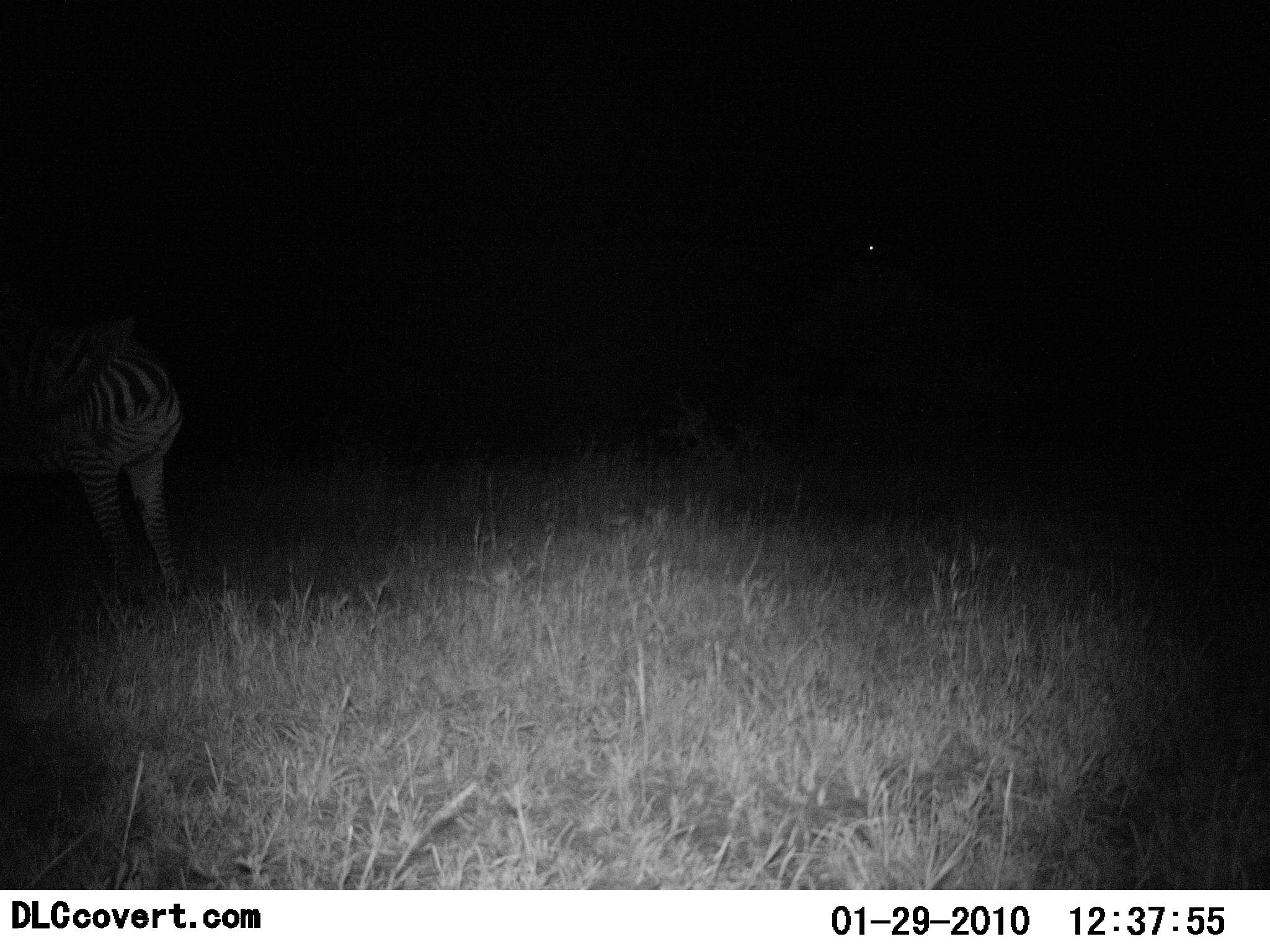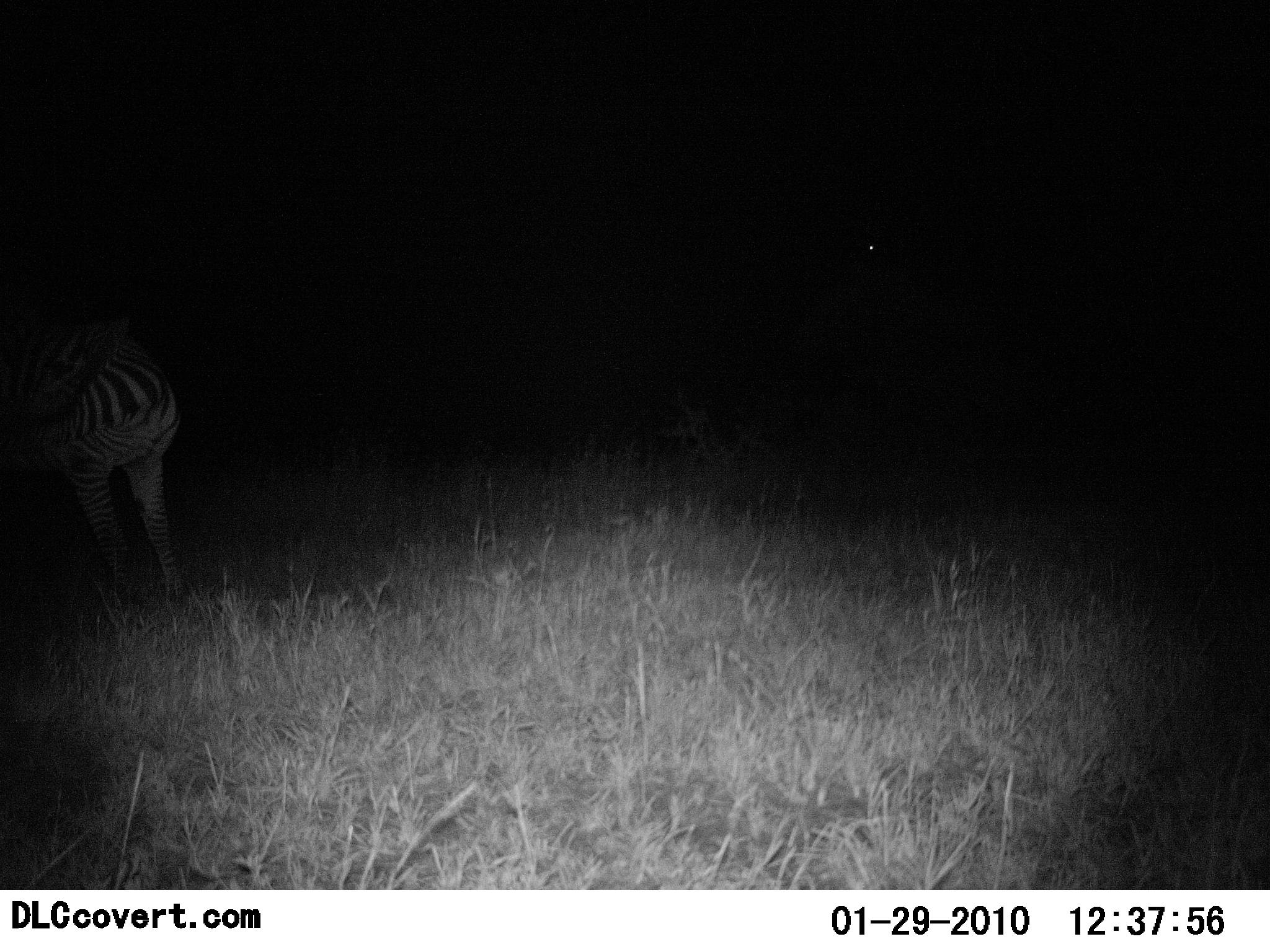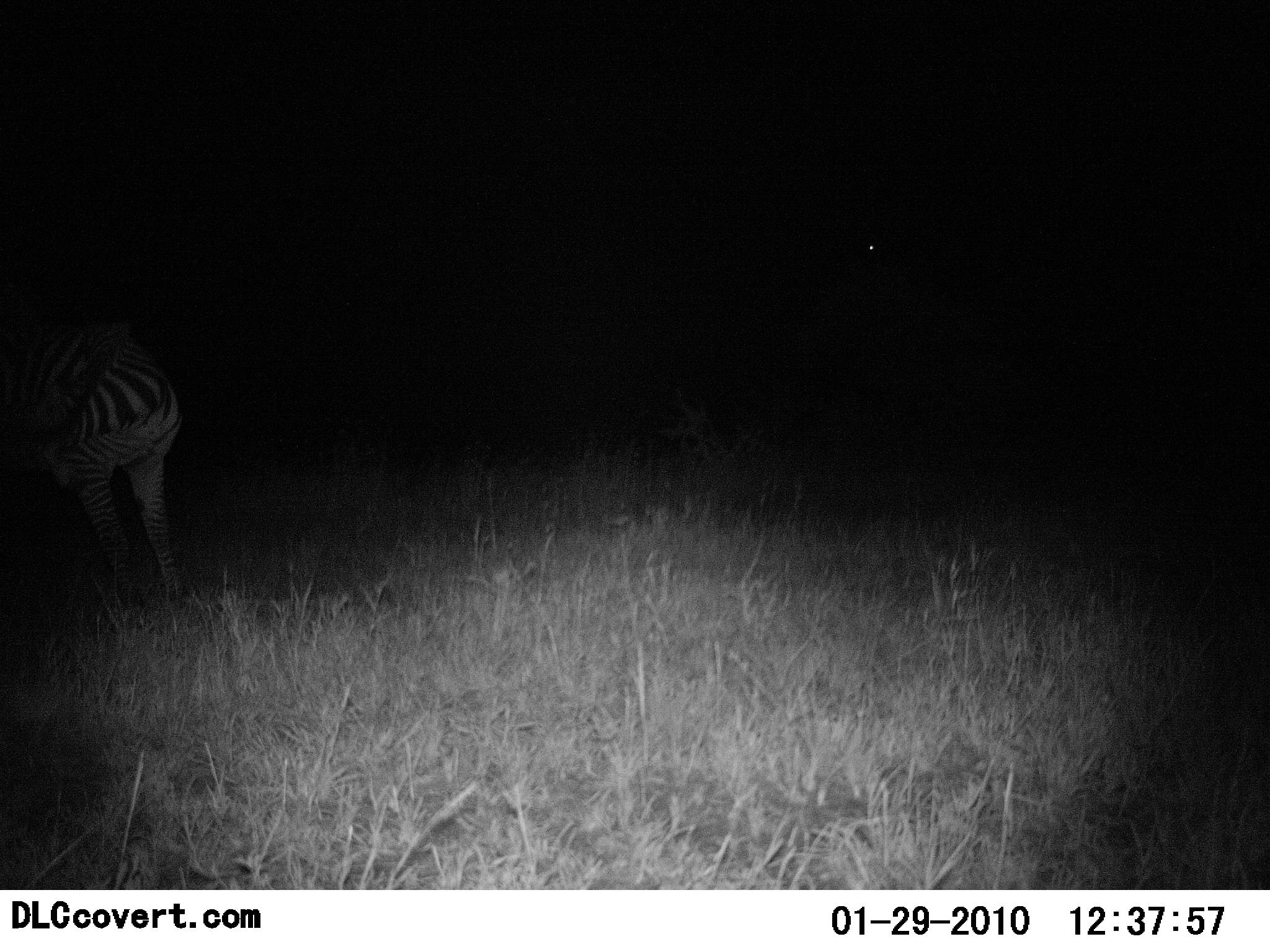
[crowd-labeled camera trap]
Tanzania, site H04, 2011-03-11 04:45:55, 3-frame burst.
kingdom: Animalia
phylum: Chordata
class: Mammalia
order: Perissodactyla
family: Equidae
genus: Equus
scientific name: Equus quagga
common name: plains zebra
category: zebra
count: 1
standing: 90%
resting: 0%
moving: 10%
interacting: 10%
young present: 0%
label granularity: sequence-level